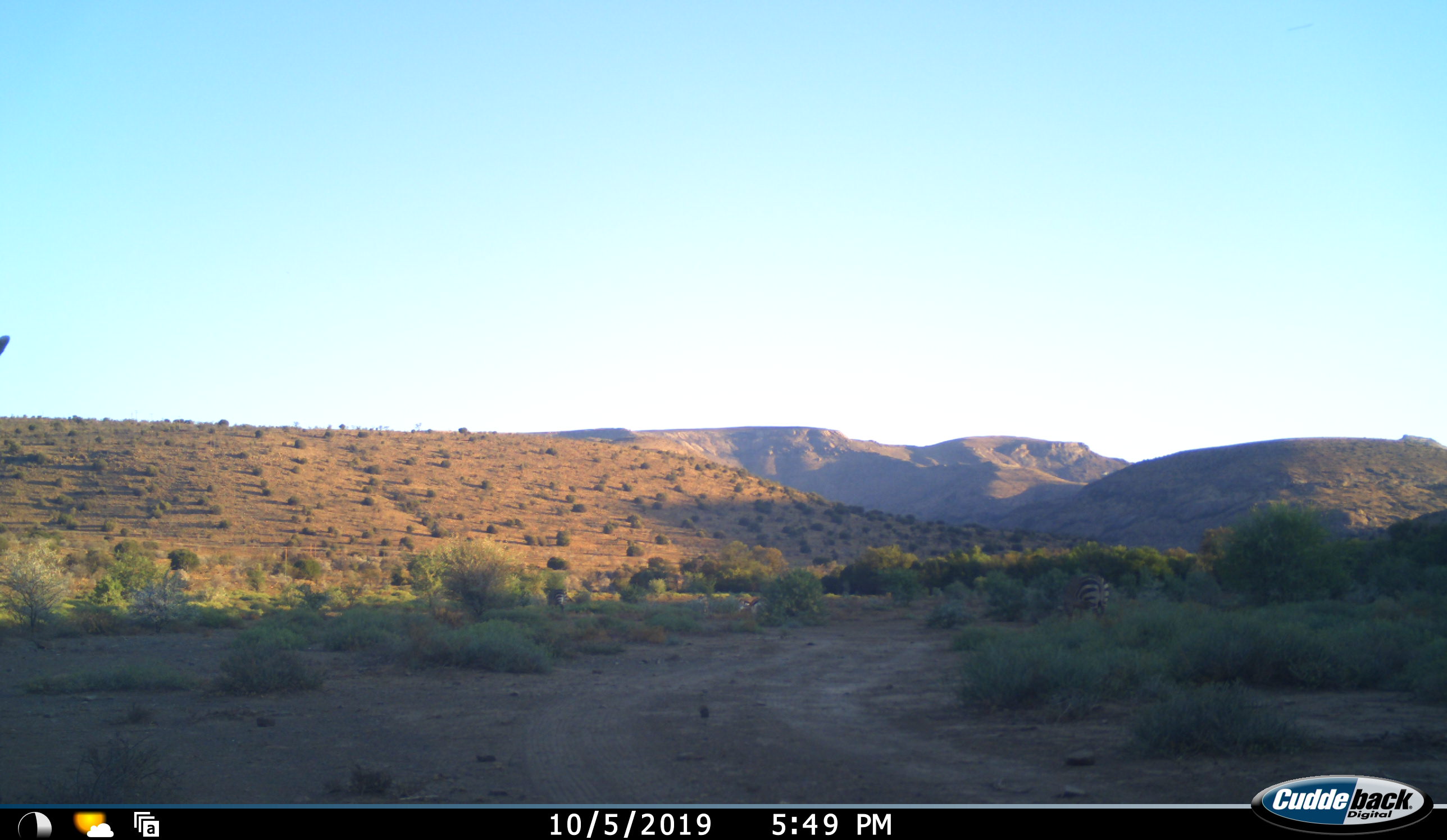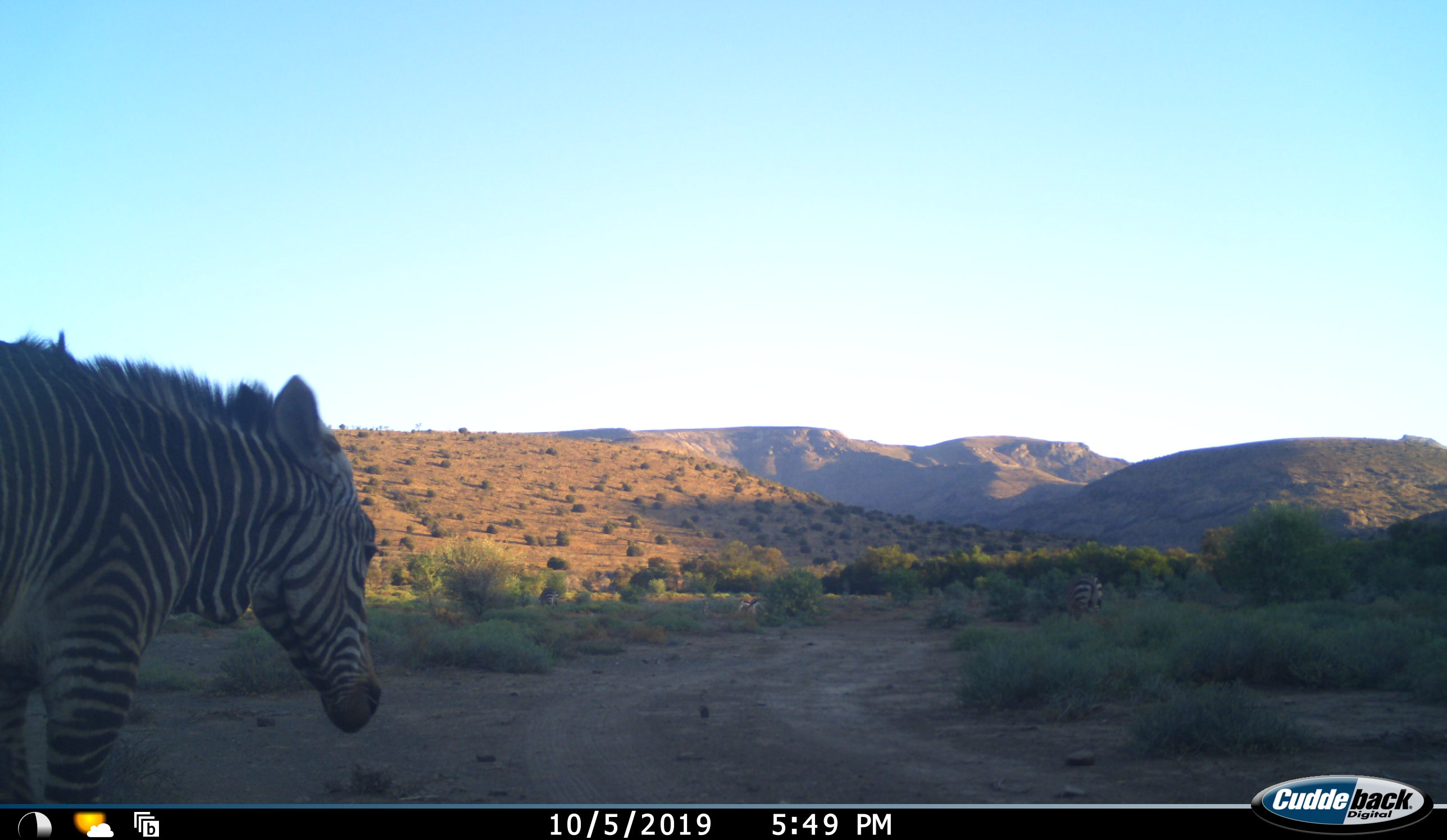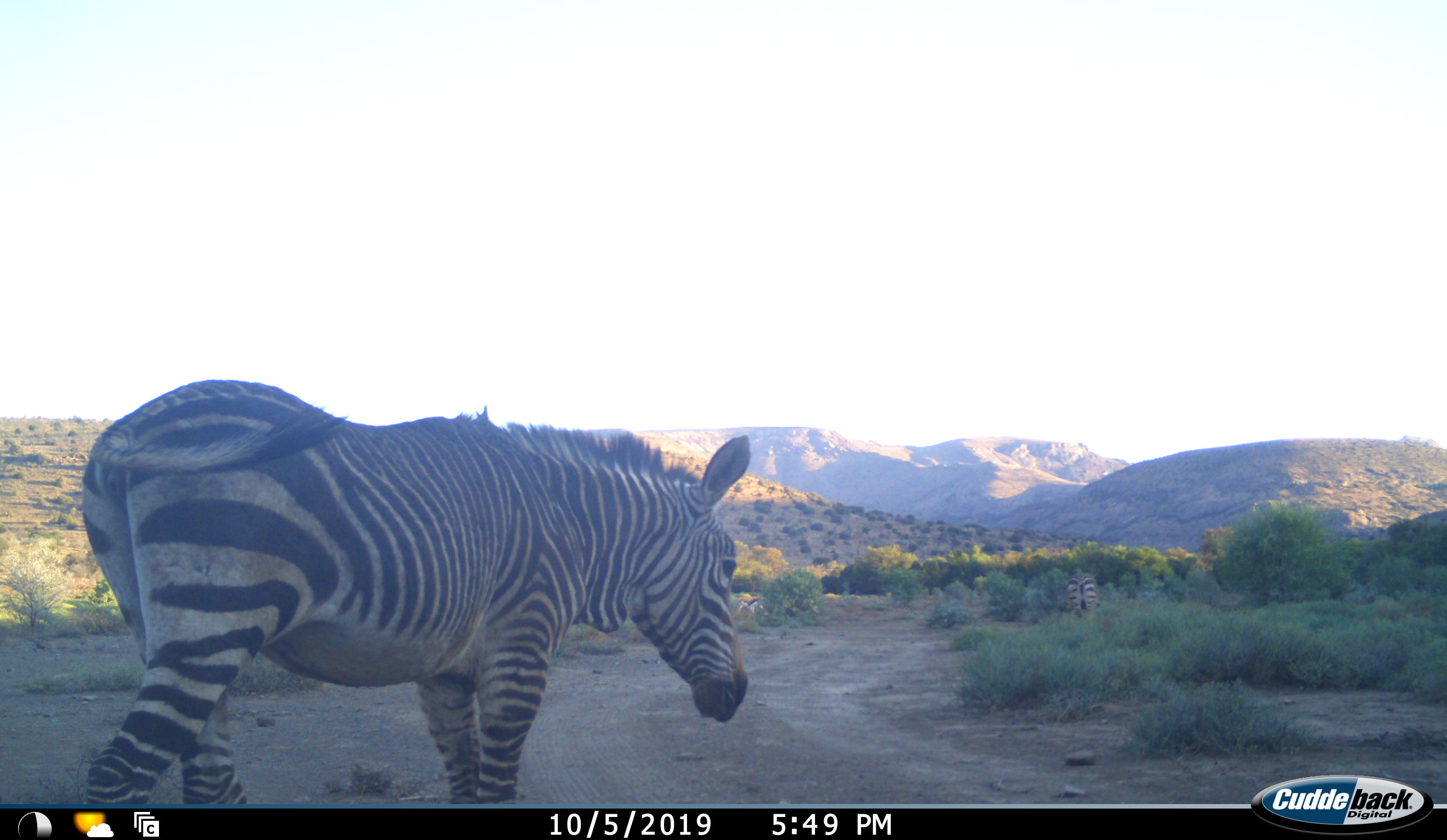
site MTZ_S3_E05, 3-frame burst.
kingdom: Animalia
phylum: Chordata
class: Mammalia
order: Perissodactyla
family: Equidae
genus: Equus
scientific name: Equus zebra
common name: mountain zebra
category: zebramountain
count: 2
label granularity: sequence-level